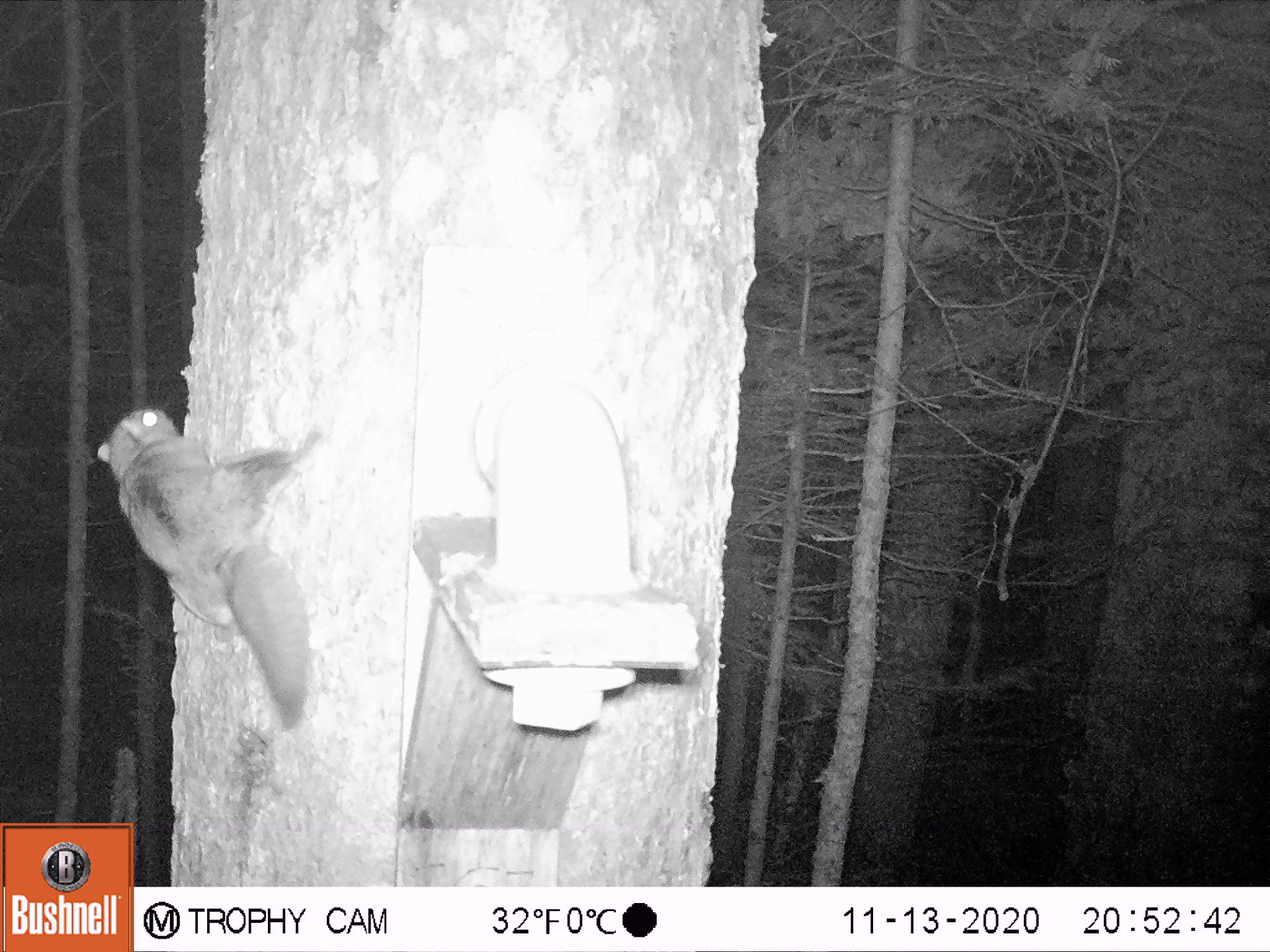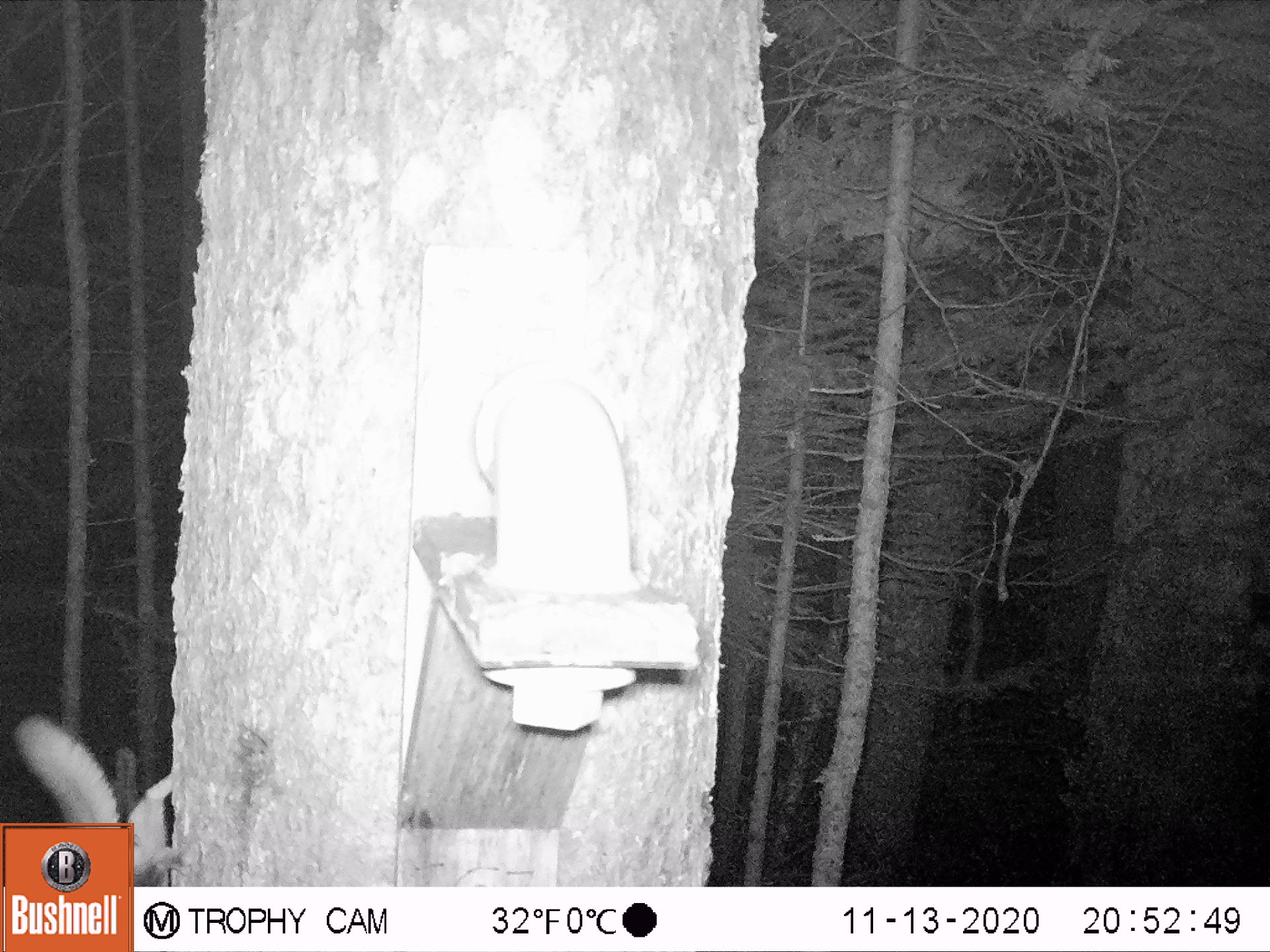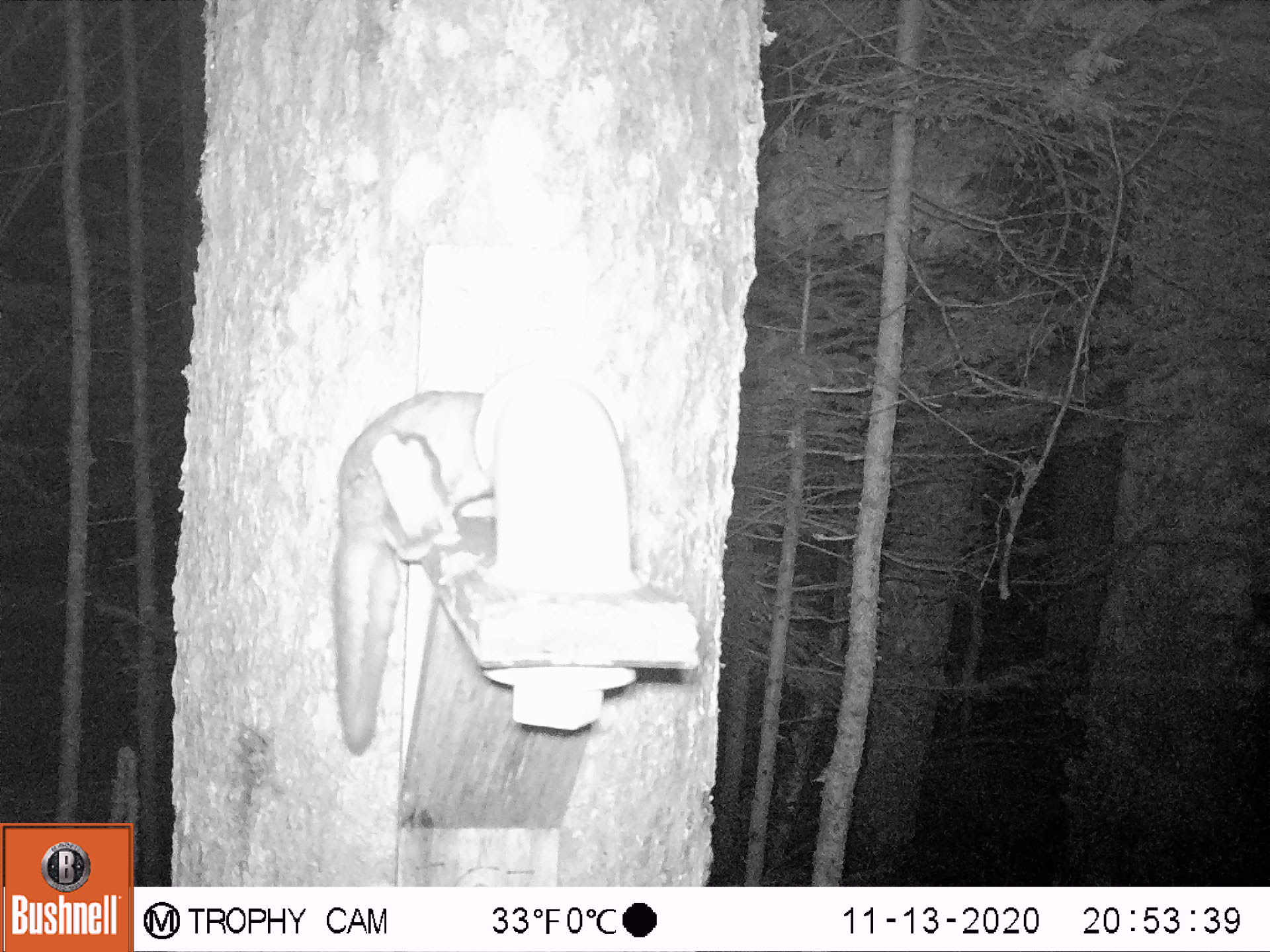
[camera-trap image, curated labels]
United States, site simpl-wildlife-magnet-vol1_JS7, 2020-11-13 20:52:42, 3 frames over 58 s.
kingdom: Animalia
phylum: Chordata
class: Mammalia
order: Rodentia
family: Sciuridae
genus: Glaucomys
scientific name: Glaucomys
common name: flying squirrel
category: flying squirrel sp.